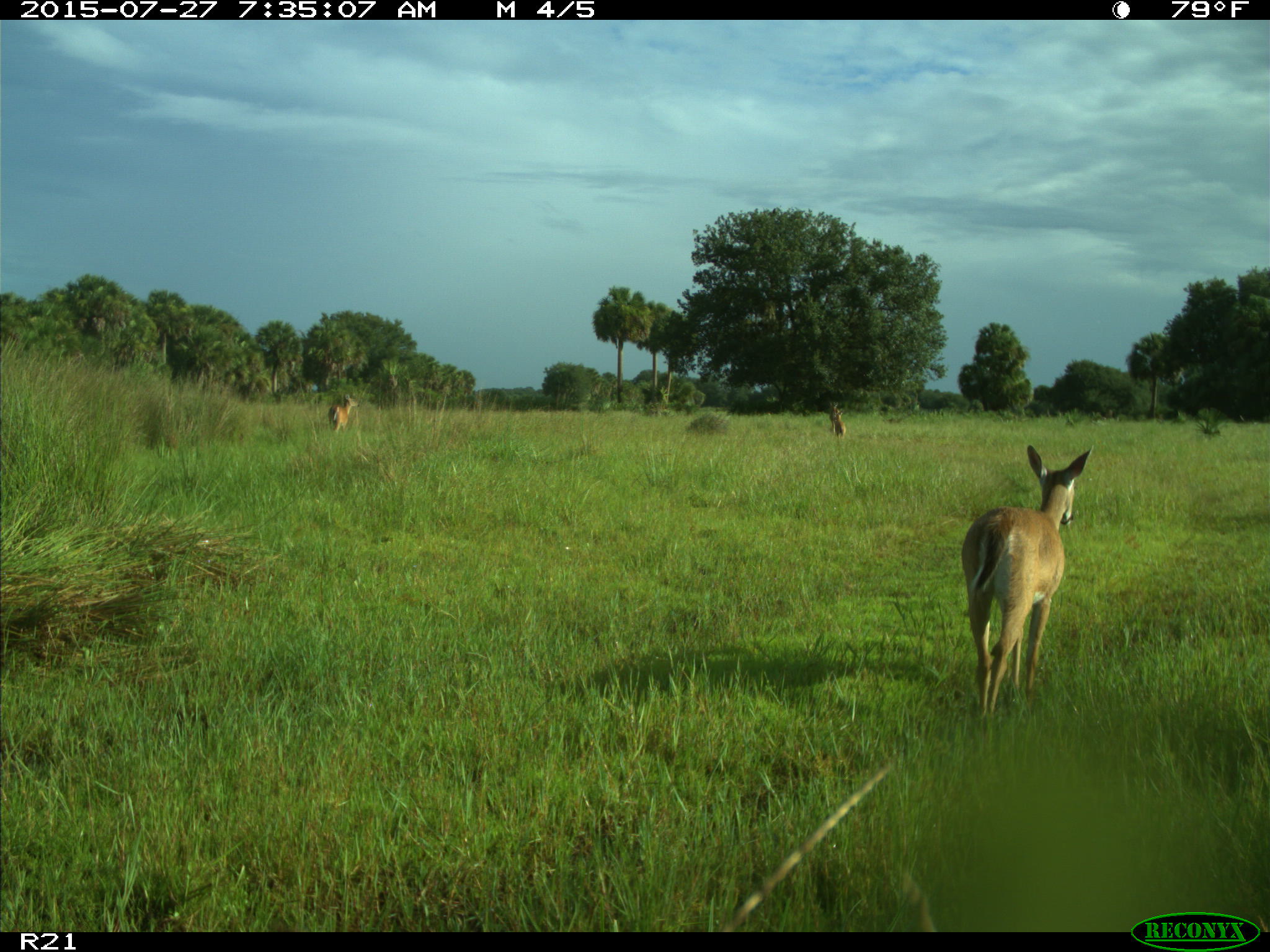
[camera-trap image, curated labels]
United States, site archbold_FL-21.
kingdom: Animalia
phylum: Chordata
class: Mammalia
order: Artiodactyla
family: Cervidae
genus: Odocoileus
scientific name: Odocoileus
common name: deer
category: unidentified deer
Unidentified deer (deer) (Odocoileus).